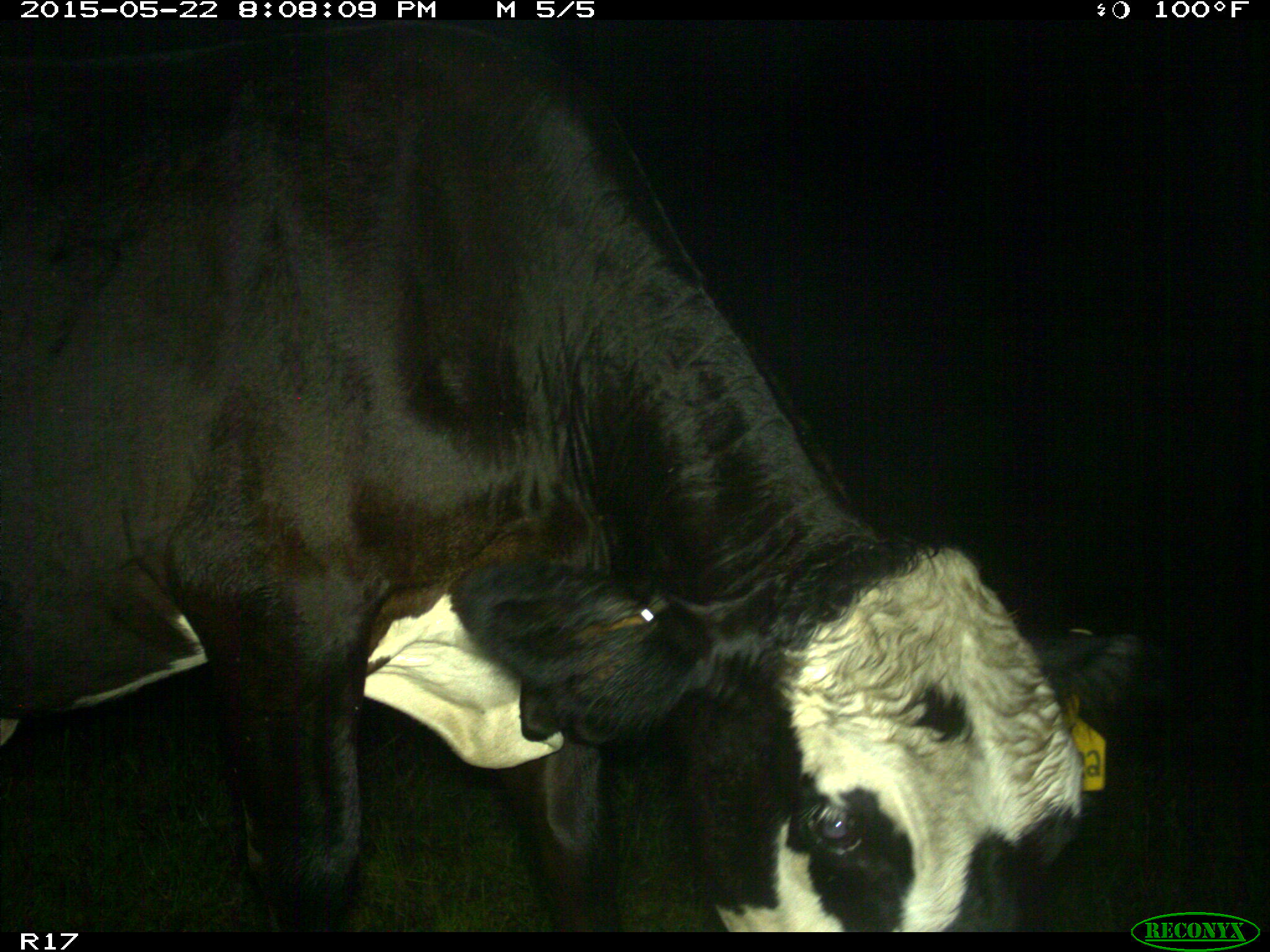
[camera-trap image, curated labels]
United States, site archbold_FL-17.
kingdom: Animalia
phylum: Chordata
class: Mammalia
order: Artiodactyla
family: Bovidae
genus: Bos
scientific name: Bos taurus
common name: domestic cow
Bos taurus (domestic cow).